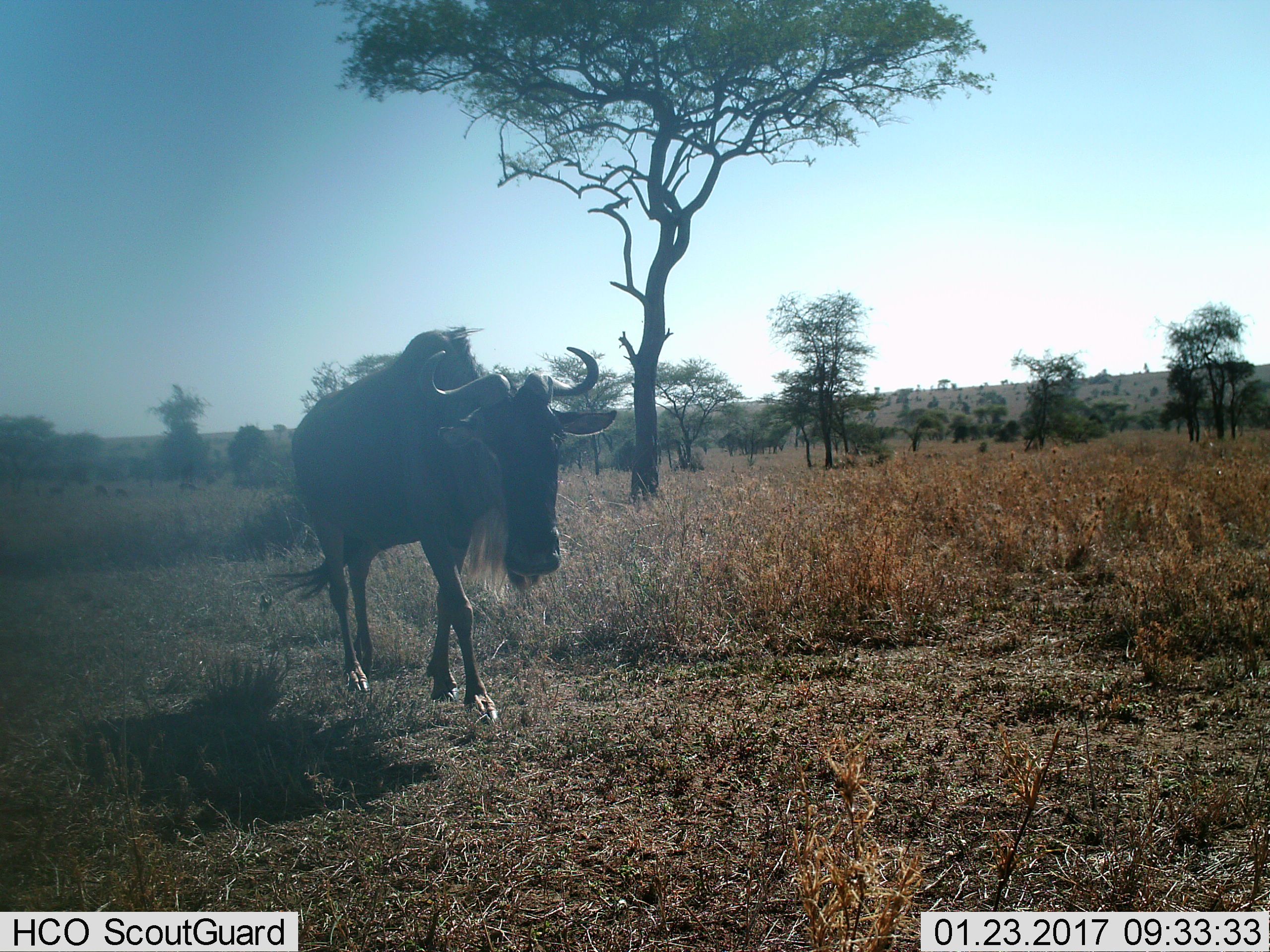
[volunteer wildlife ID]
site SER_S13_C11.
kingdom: Animalia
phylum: Chordata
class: Mammalia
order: Artiodactyla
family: Bovidae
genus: Connochaetes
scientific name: Connochaetes taurinus taurinus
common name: blue wildebeest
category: wildebeestblue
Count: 1.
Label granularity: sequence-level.